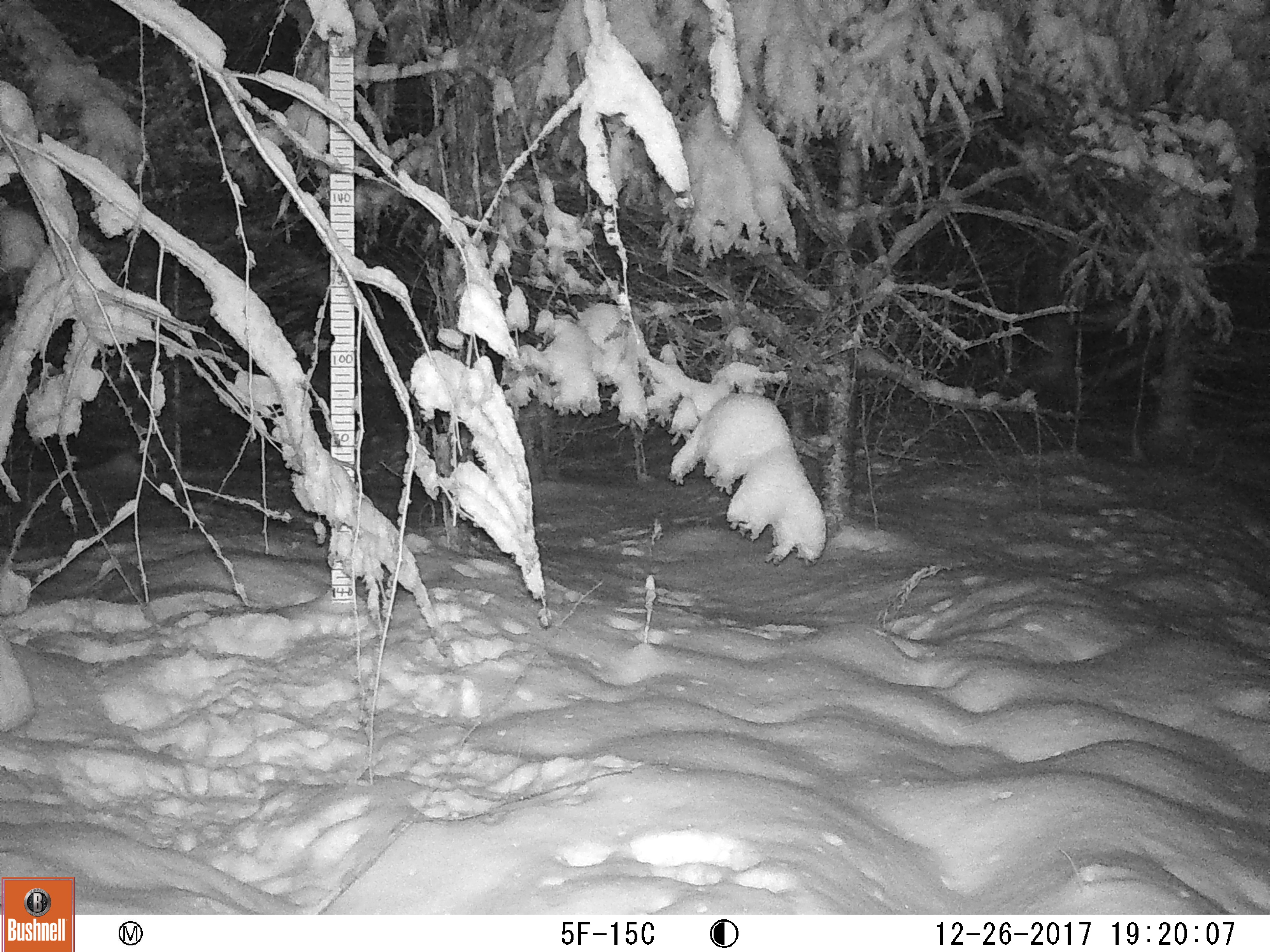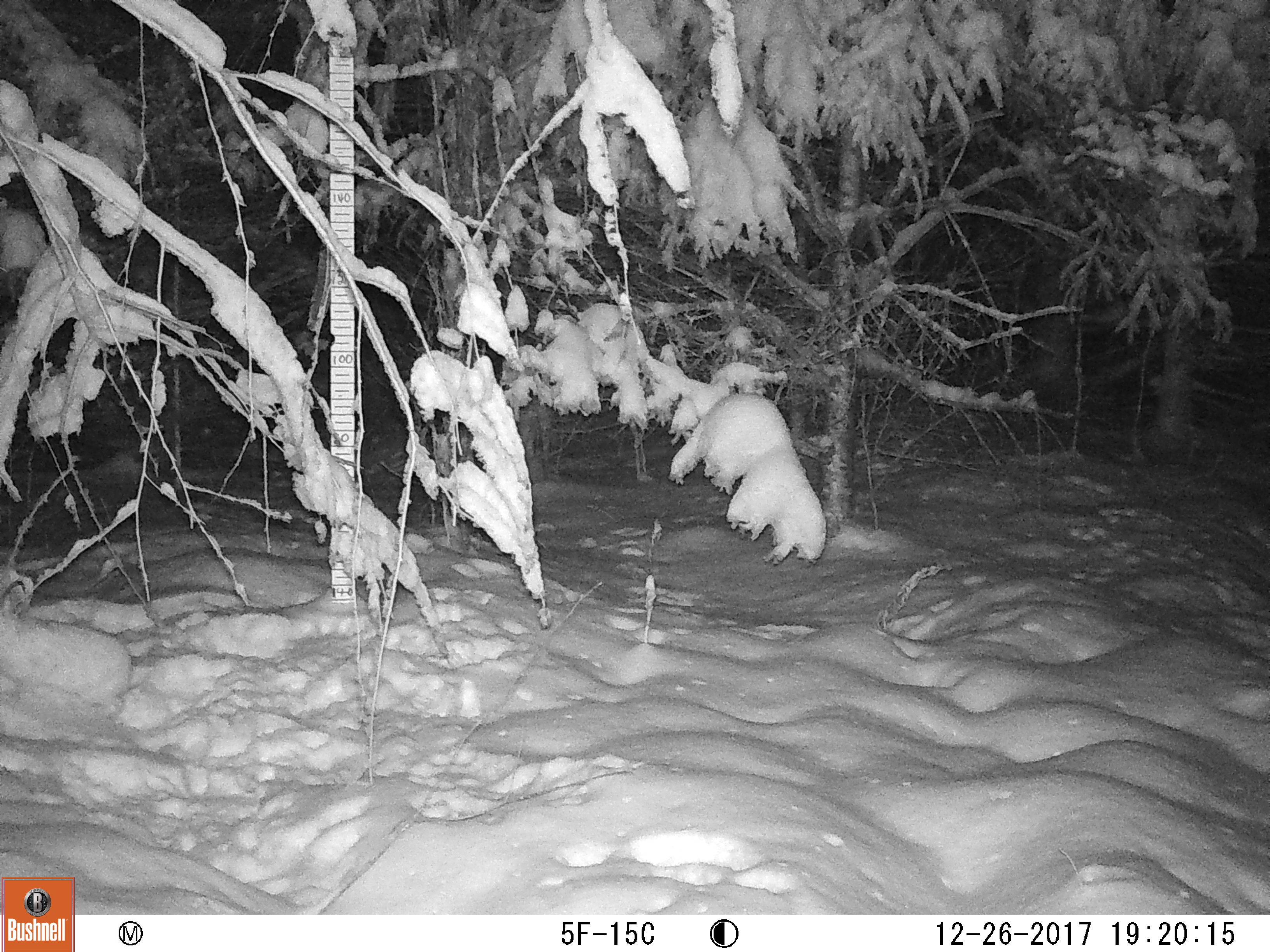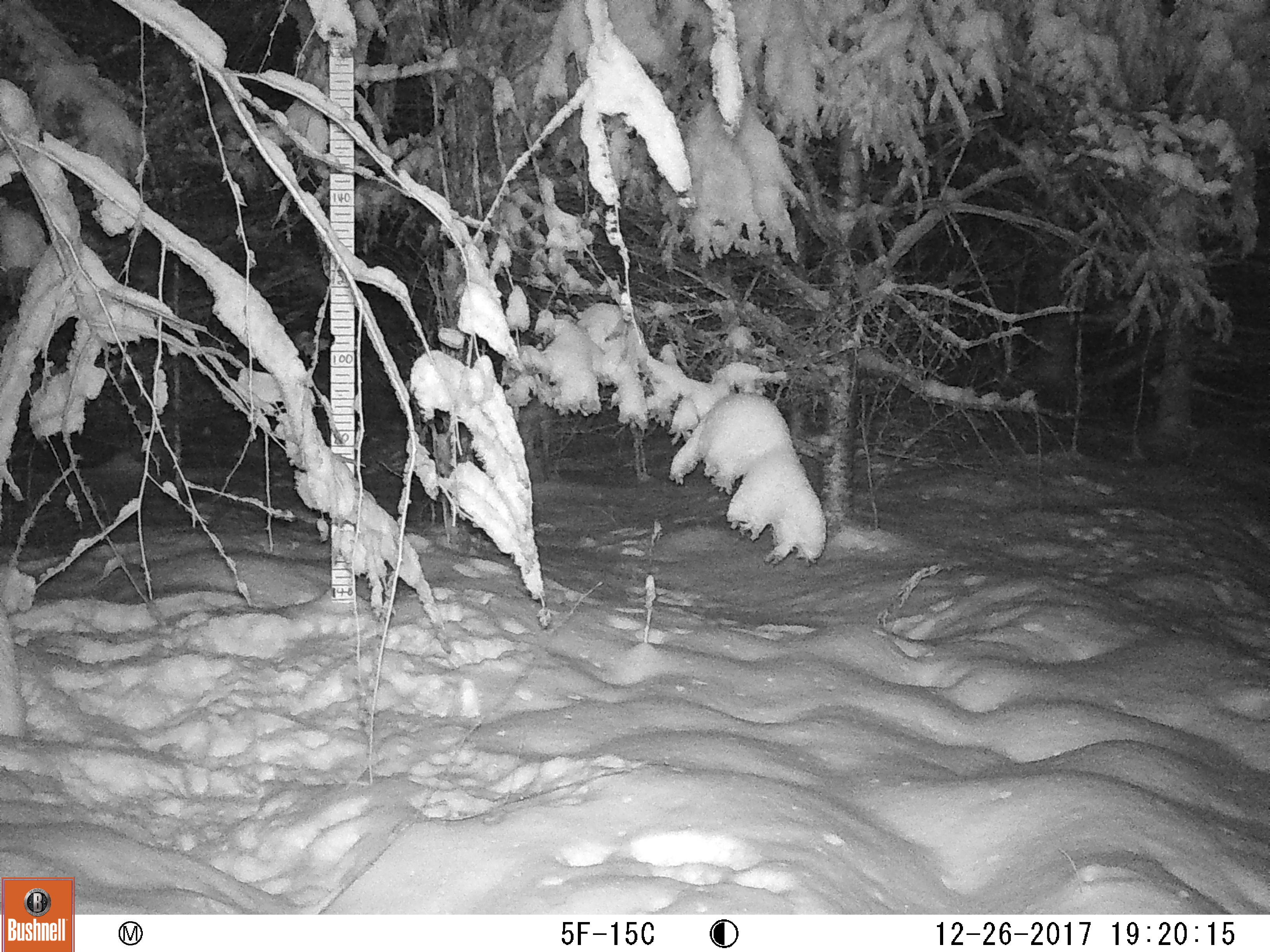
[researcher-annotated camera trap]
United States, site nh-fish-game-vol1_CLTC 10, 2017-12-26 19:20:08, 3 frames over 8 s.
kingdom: Animalia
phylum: Chordata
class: Mammalia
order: Lagomorpha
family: Leporidae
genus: Lepus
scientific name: Lepus americanus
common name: snowshoe hare